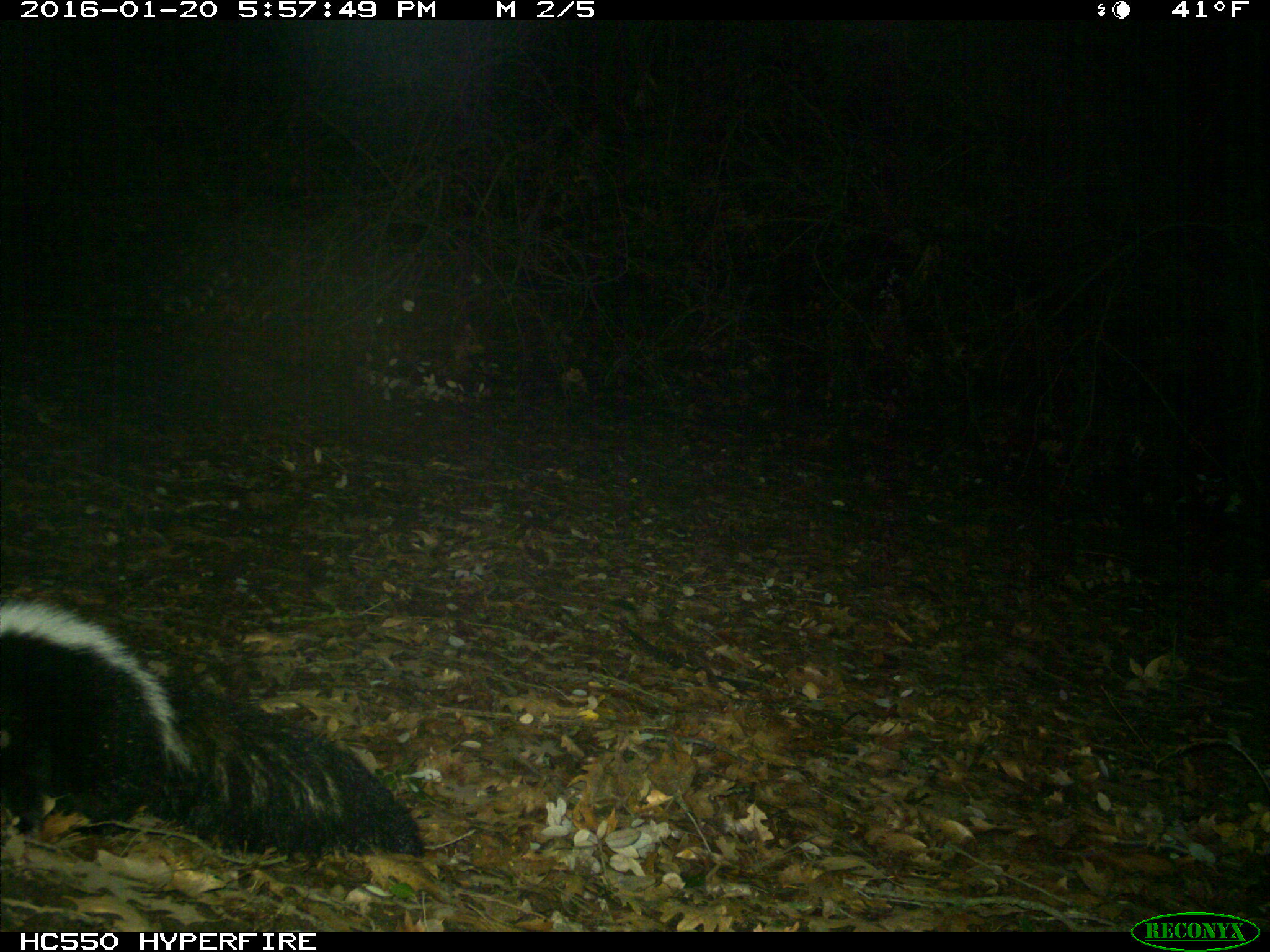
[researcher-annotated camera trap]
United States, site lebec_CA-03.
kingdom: Animalia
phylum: Chordata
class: Mammalia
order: Carnivora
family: Mephitidae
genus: Mephitis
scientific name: Mephitis mephitis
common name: striped skunk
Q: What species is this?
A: Mephitis mephitis (striped skunk).